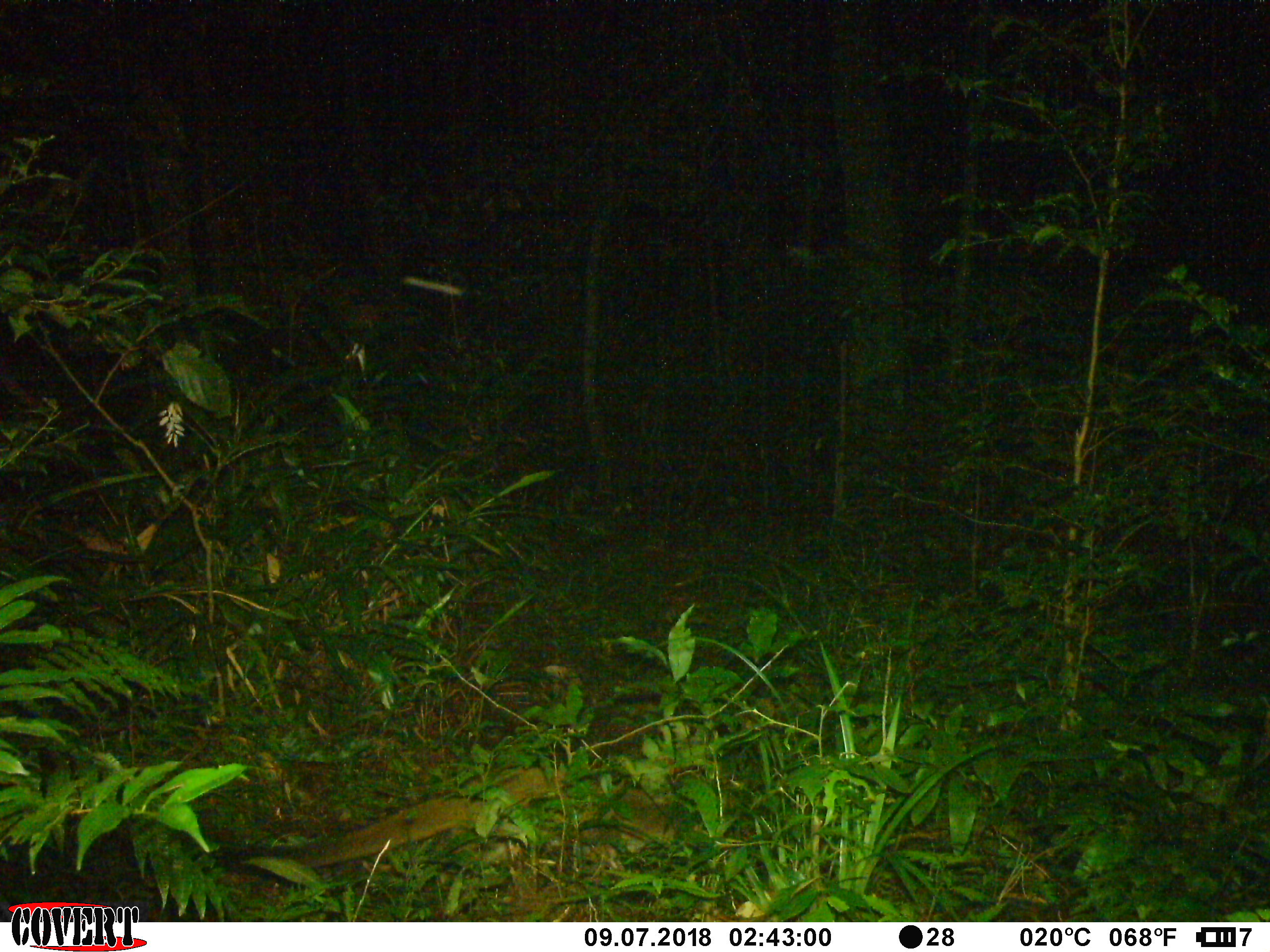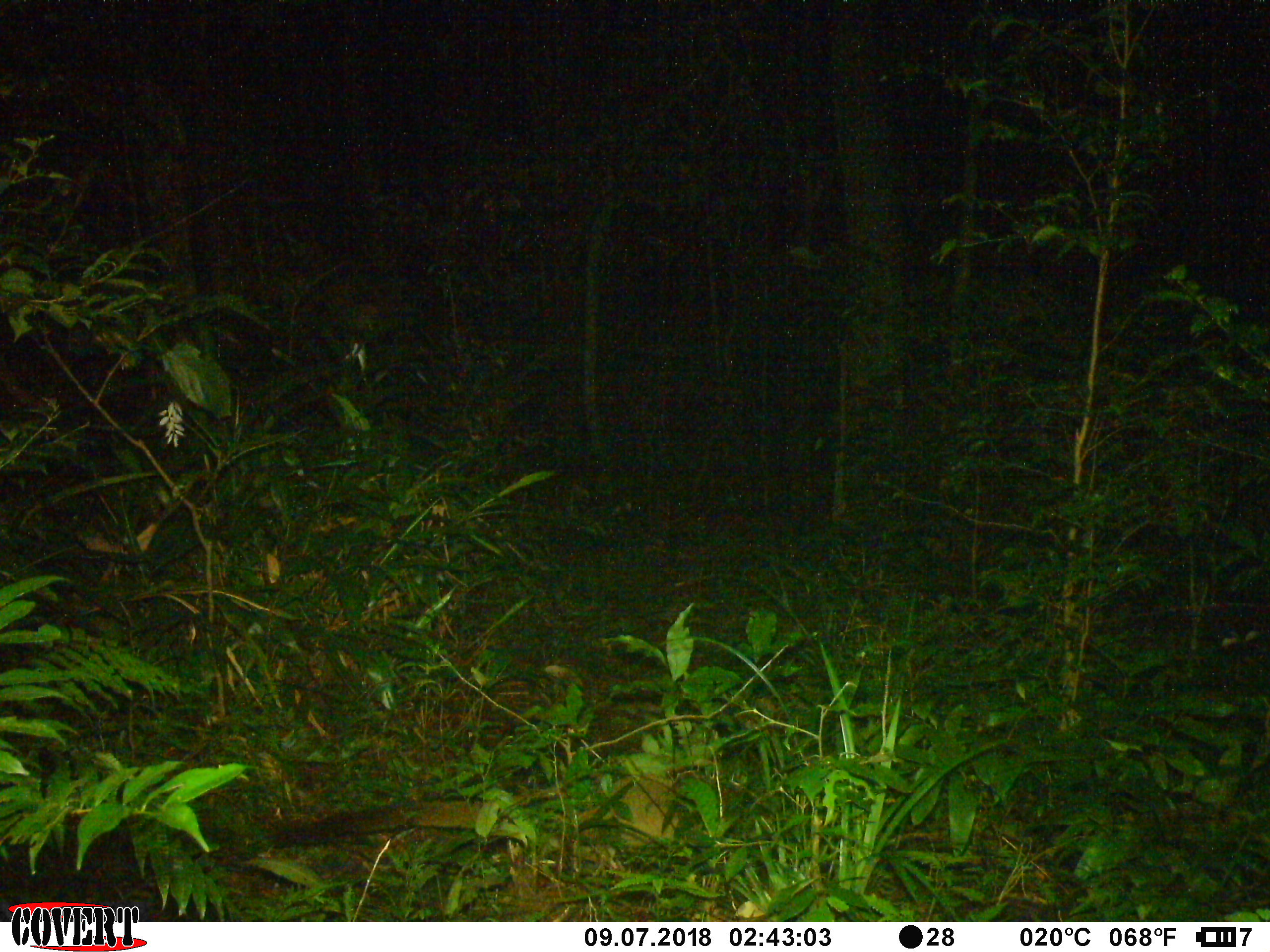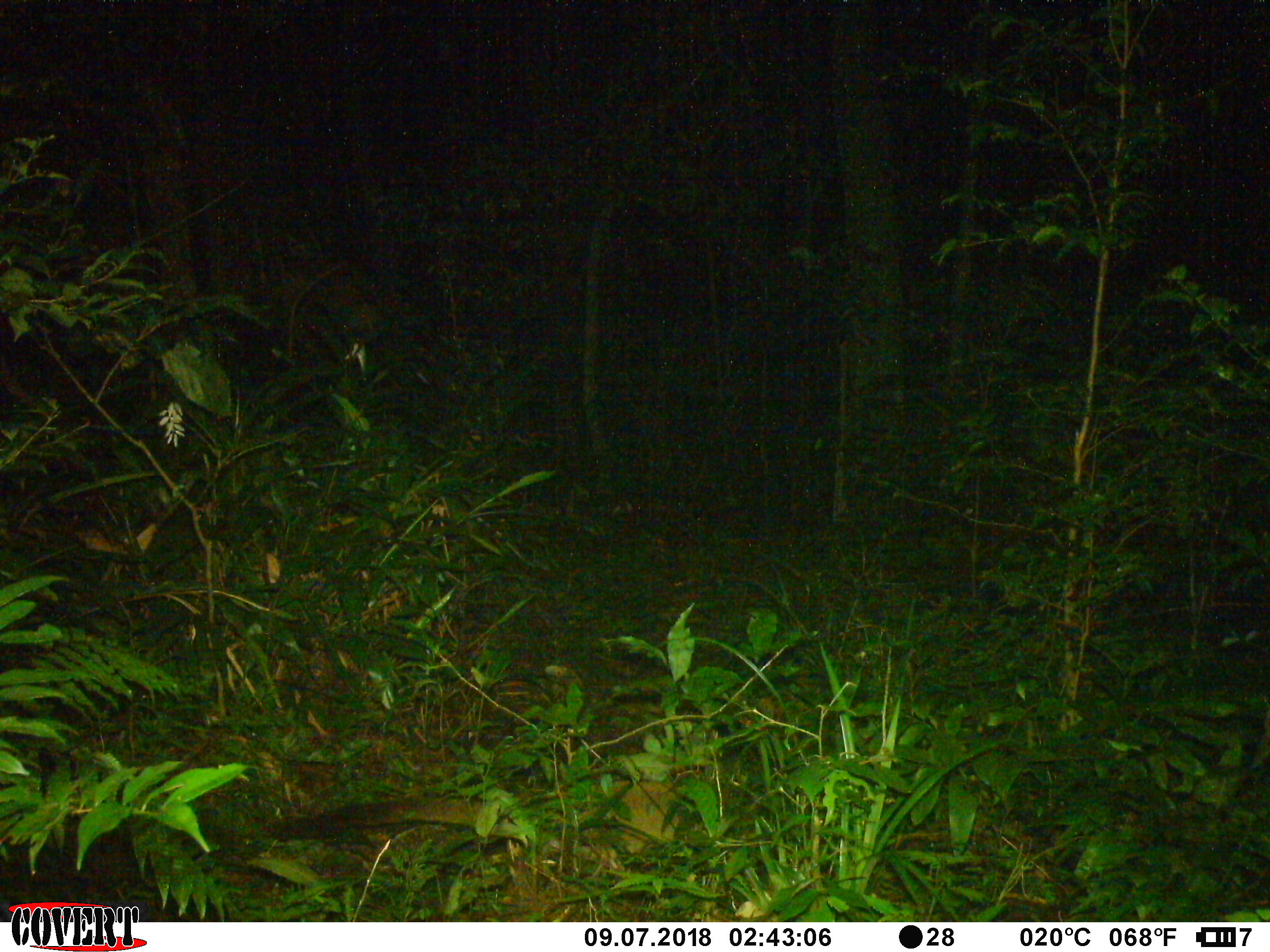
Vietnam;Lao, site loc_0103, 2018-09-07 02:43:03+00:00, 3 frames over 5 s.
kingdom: Animalia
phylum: Chordata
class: Mammalia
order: Carnivora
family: Viverridae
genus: Paguma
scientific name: Paguma larvata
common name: masked palm civet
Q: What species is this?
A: Masked palm civet (Paguma larvata).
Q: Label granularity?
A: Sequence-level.